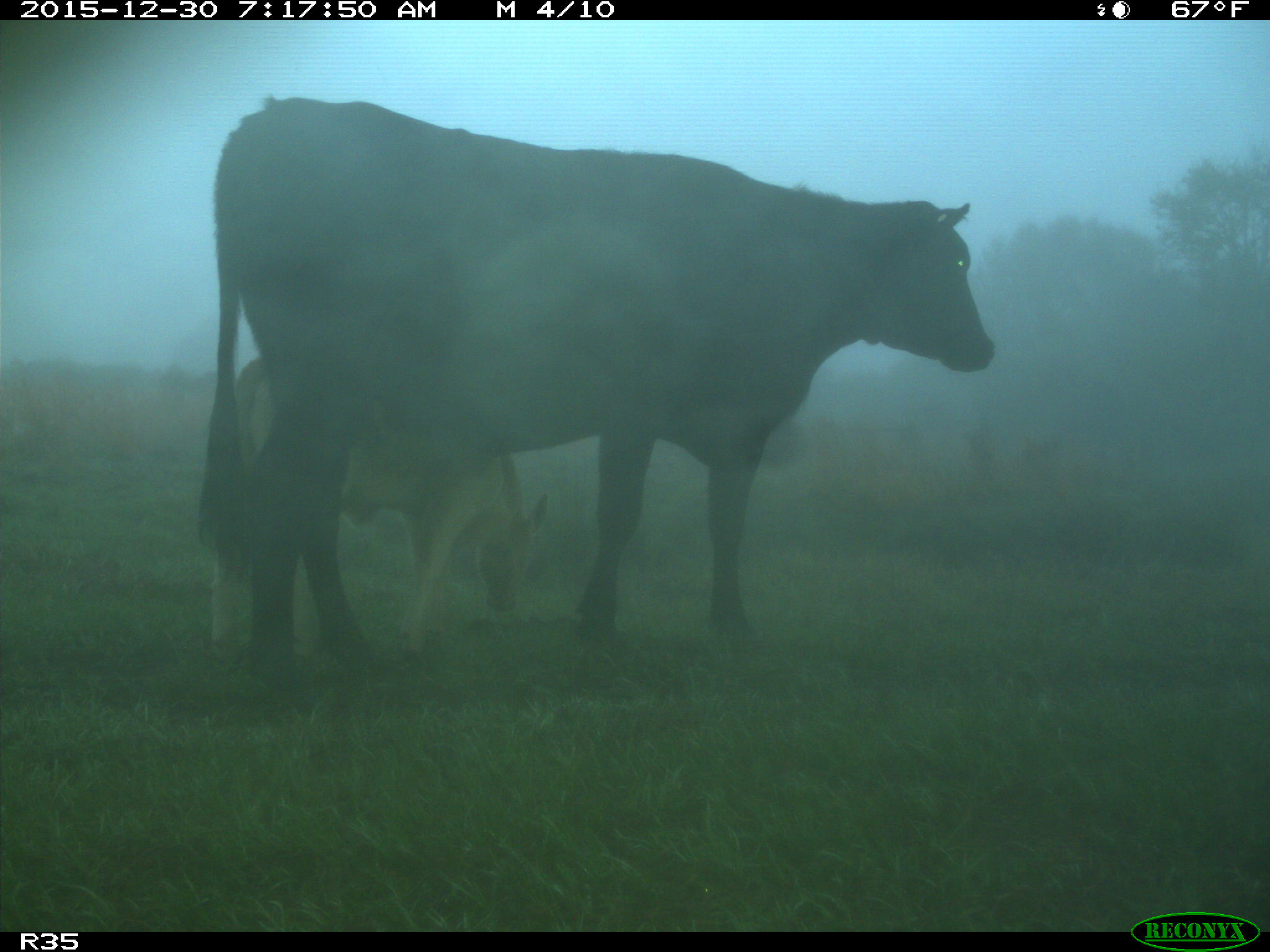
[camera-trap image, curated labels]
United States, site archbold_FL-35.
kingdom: Animalia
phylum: Chordata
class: Mammalia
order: Artiodactyla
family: Bovidae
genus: Bos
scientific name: Bos taurus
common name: domestic cow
Bos taurus (domestic cow).